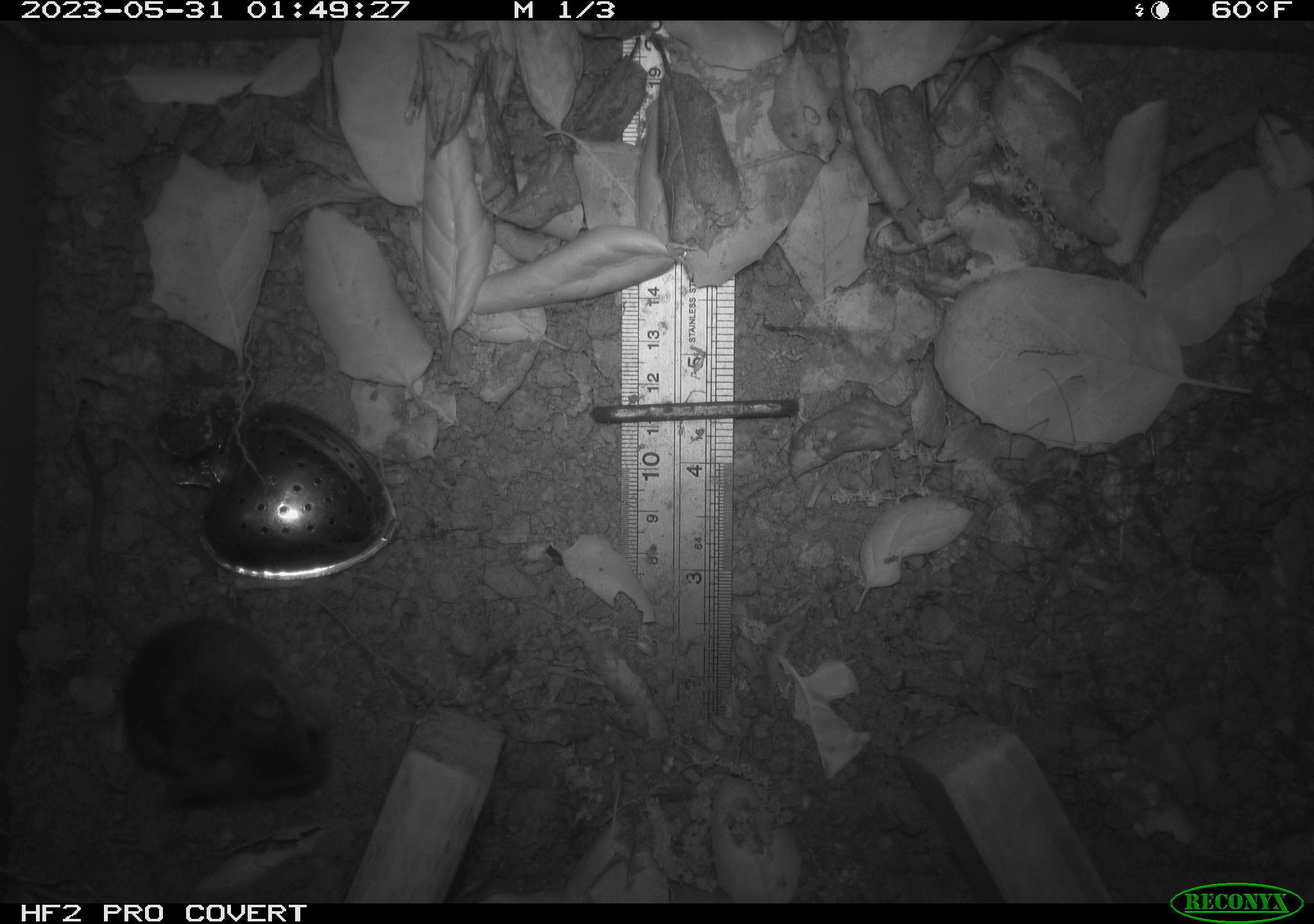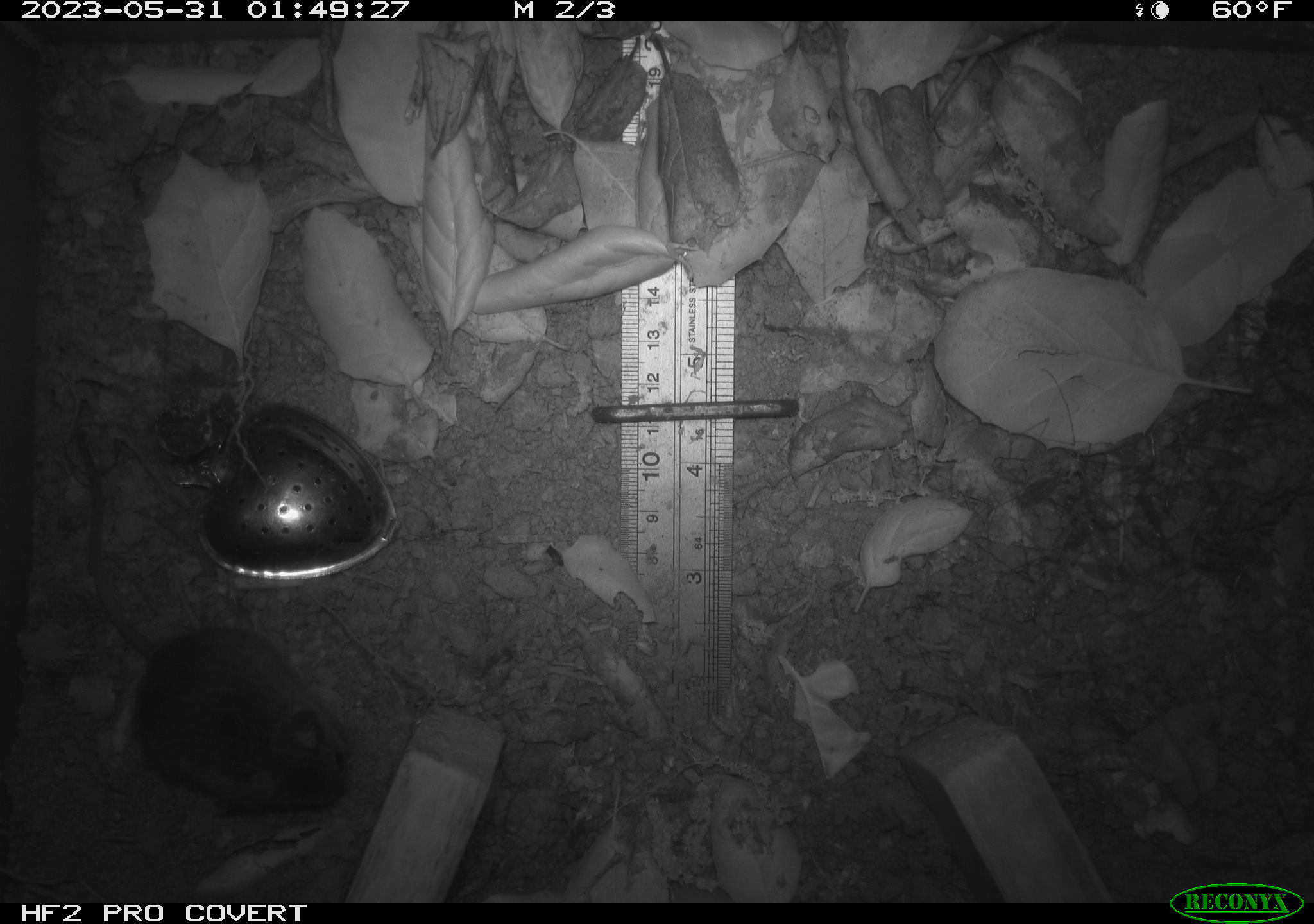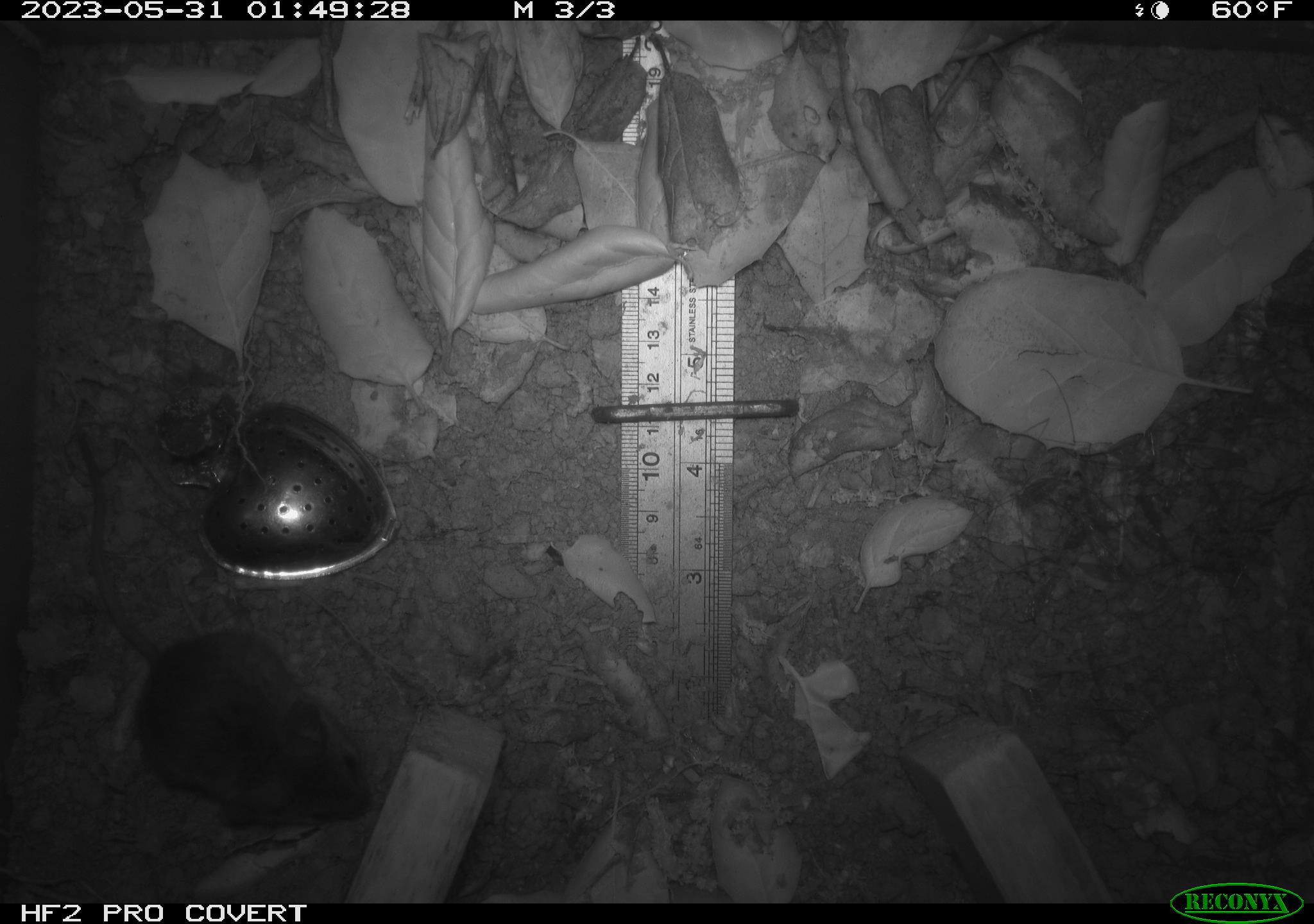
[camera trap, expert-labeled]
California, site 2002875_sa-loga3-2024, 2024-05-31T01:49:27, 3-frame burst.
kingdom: Animalia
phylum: Chordata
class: Mammalia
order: Rodentia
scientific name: Rodentia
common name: rodent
Rodent (Rodentia).